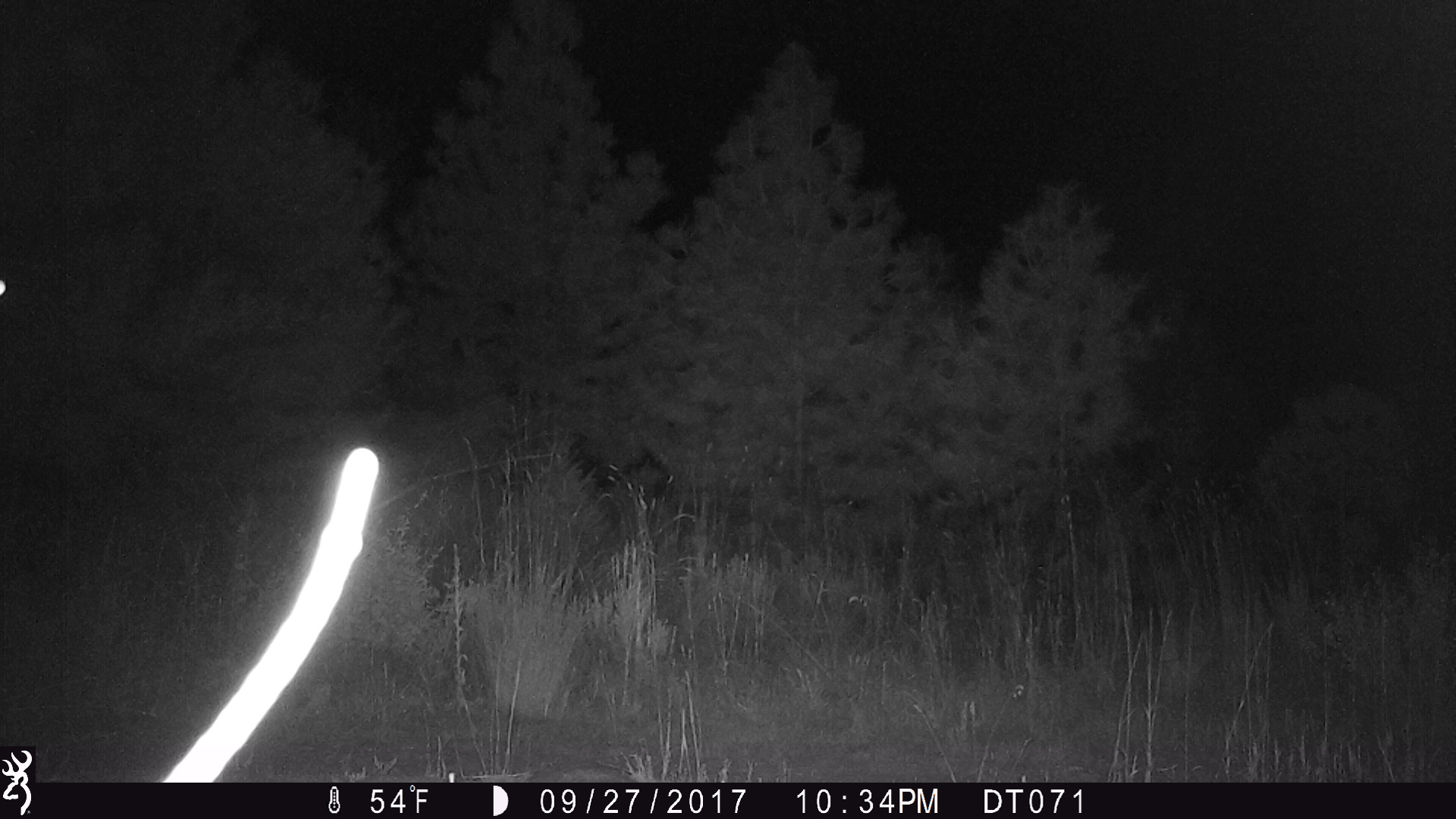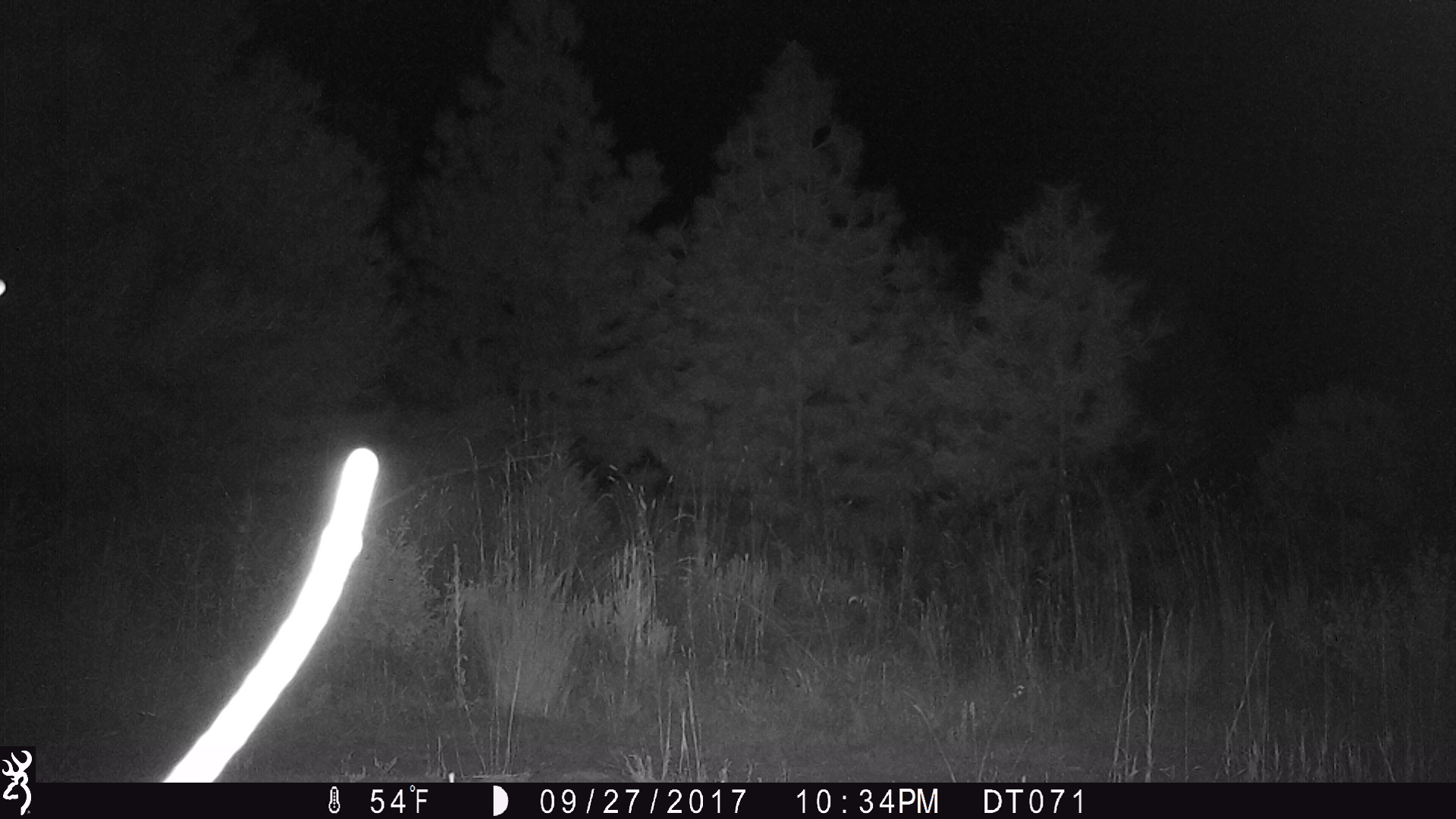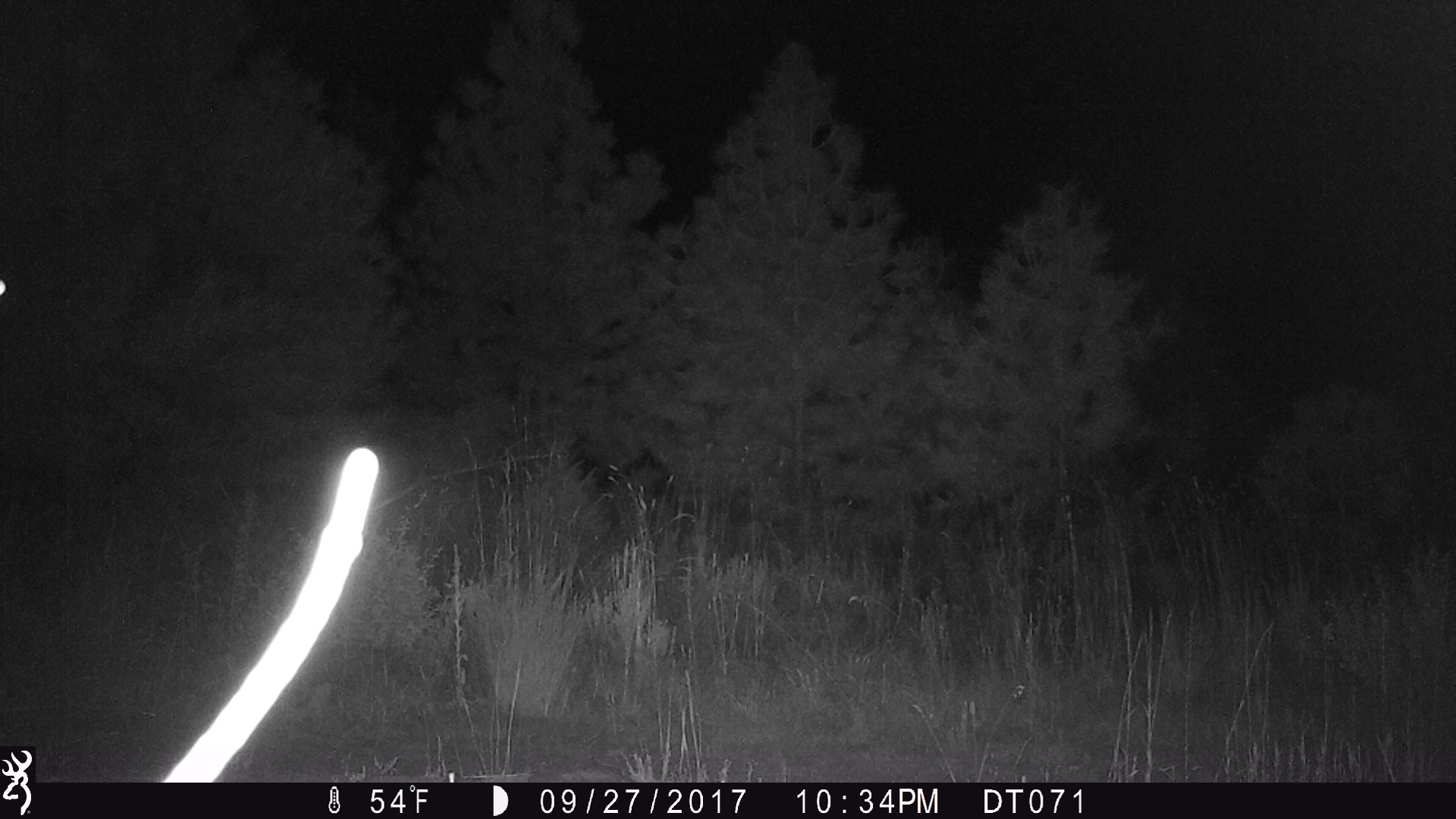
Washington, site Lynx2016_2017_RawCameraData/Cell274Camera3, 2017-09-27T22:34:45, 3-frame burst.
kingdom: Animalia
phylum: Chordata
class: Mammalia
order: Artiodactyla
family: Bovidae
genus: Bos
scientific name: Bos taurus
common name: domestic cattle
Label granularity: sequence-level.